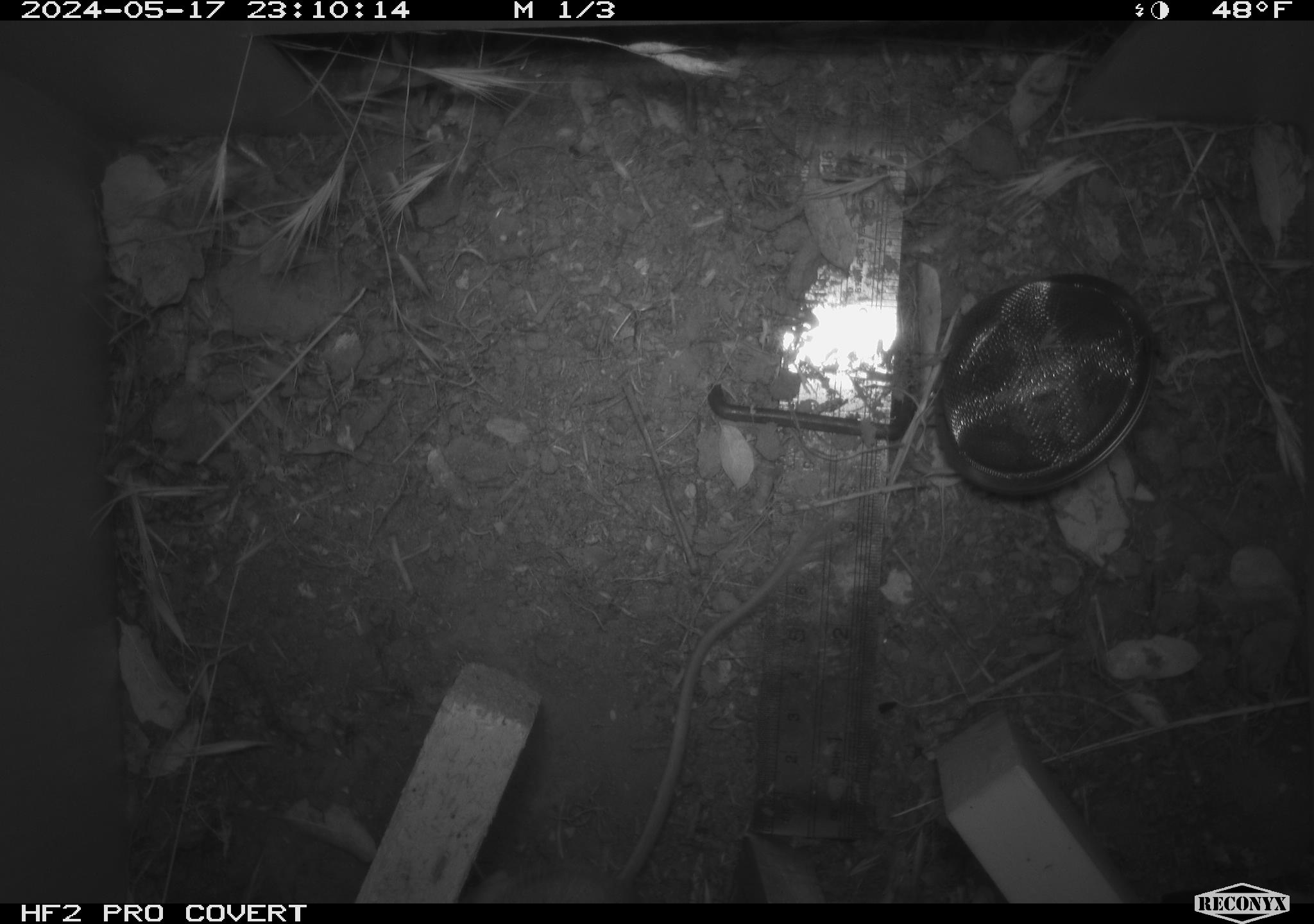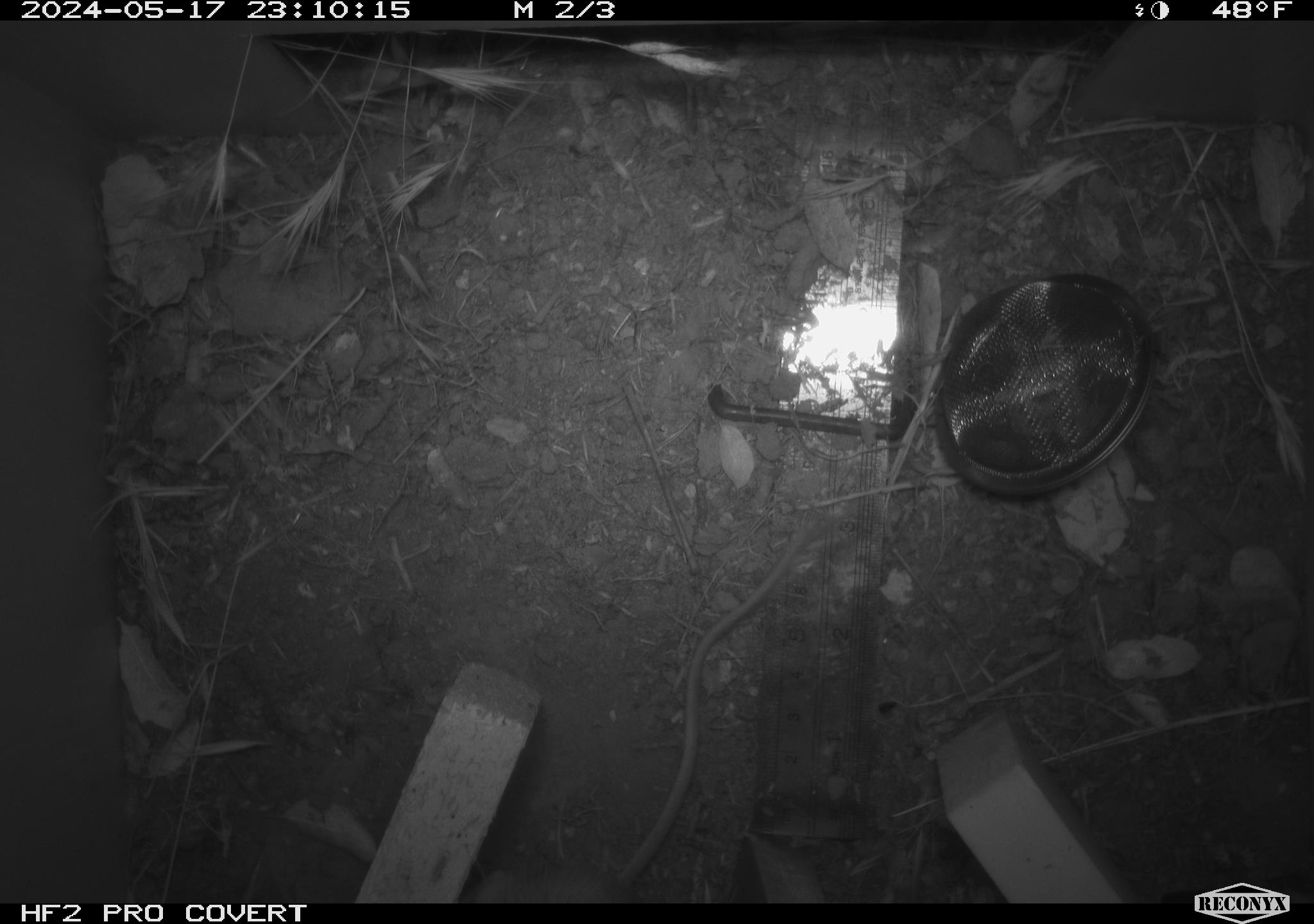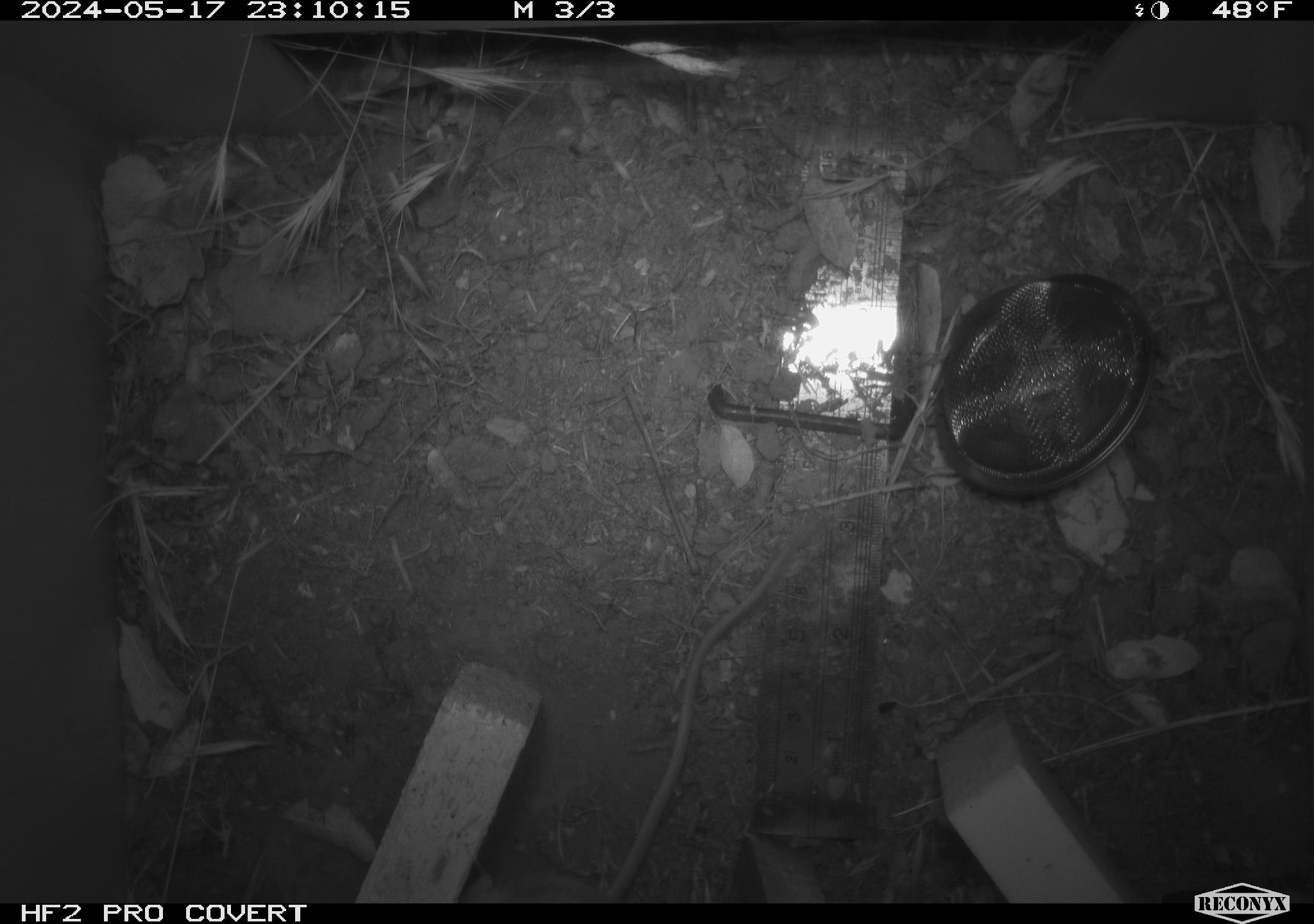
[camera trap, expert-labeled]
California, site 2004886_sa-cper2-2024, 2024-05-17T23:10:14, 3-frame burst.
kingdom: Animalia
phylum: Chordata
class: Mammalia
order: Rodentia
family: Heteromyidae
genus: Dipodomys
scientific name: Dipodomys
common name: kangaroo rats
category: dipodomys species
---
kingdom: Animalia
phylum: Chordata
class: Mammalia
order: Rodentia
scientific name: Rodentia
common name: rodent